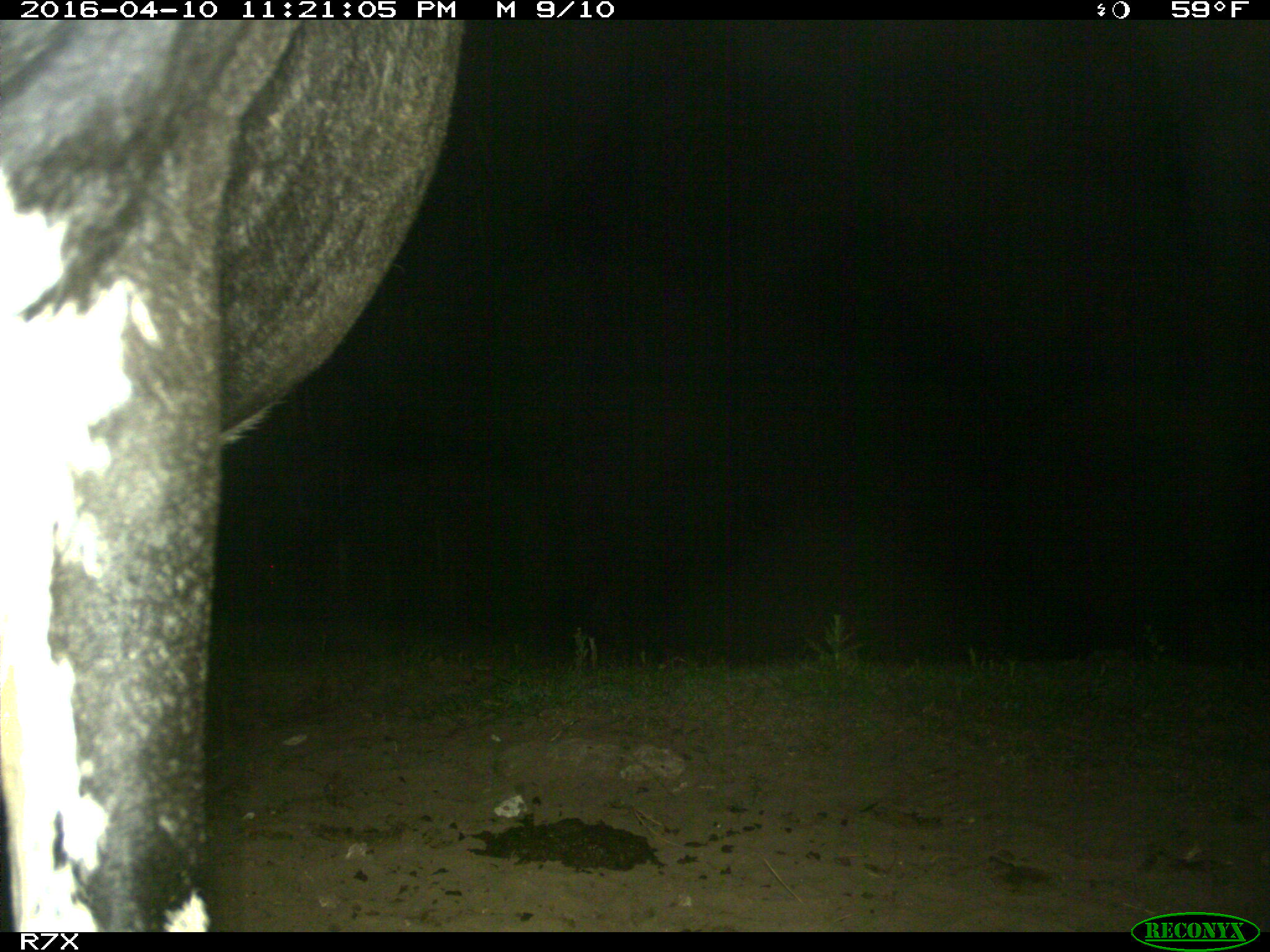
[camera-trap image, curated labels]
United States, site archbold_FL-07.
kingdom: Animalia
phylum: Chordata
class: Mammalia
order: Artiodactyla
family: Bovidae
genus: Bos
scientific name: Bos taurus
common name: domestic cow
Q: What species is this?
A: Bos taurus (domestic cow).